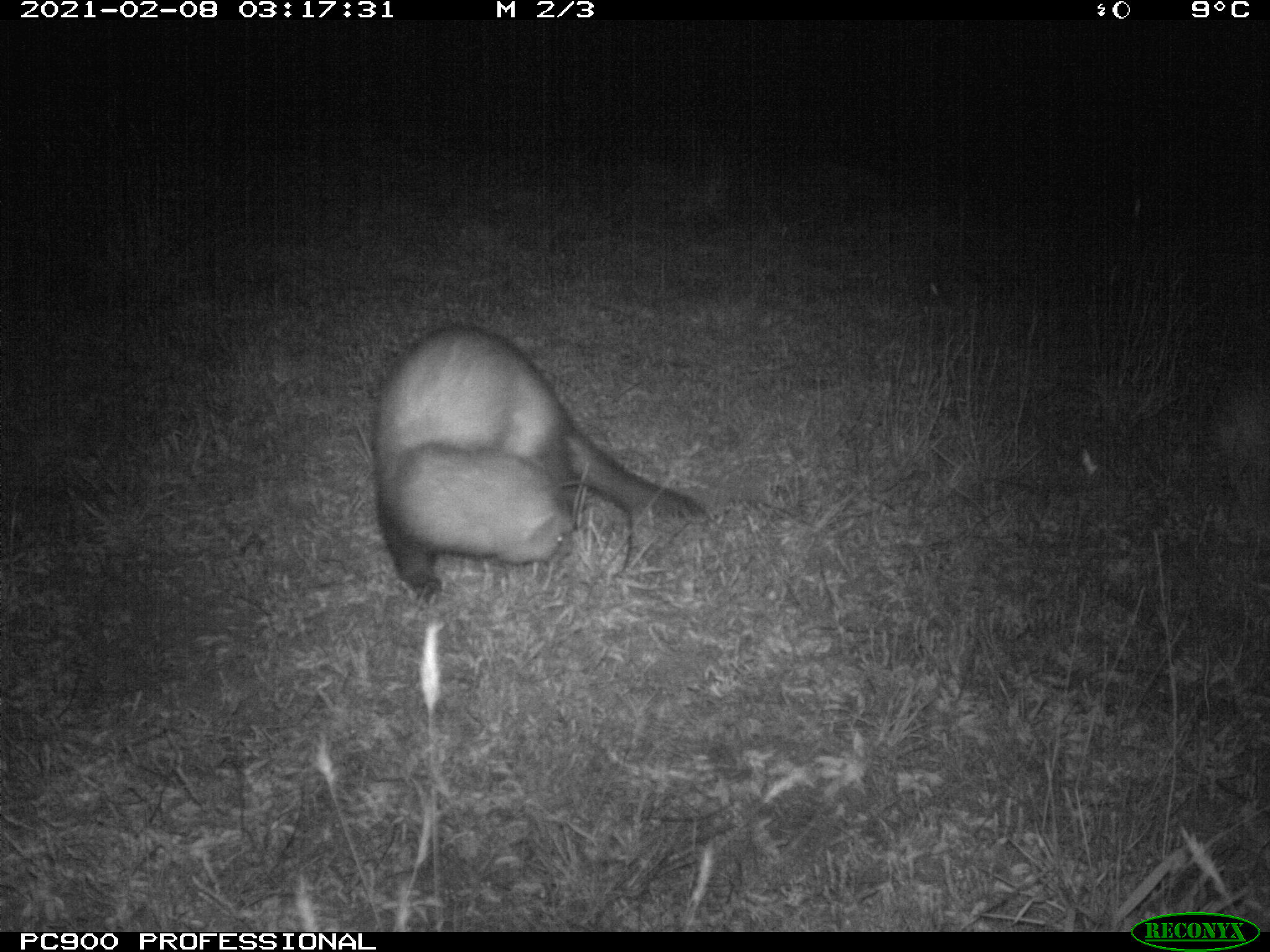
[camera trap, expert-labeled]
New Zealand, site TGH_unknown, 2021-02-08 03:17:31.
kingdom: Animalia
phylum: Chordata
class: Mammalia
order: Carnivora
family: Mustelidae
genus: Mustela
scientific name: Mustela furo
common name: ferret